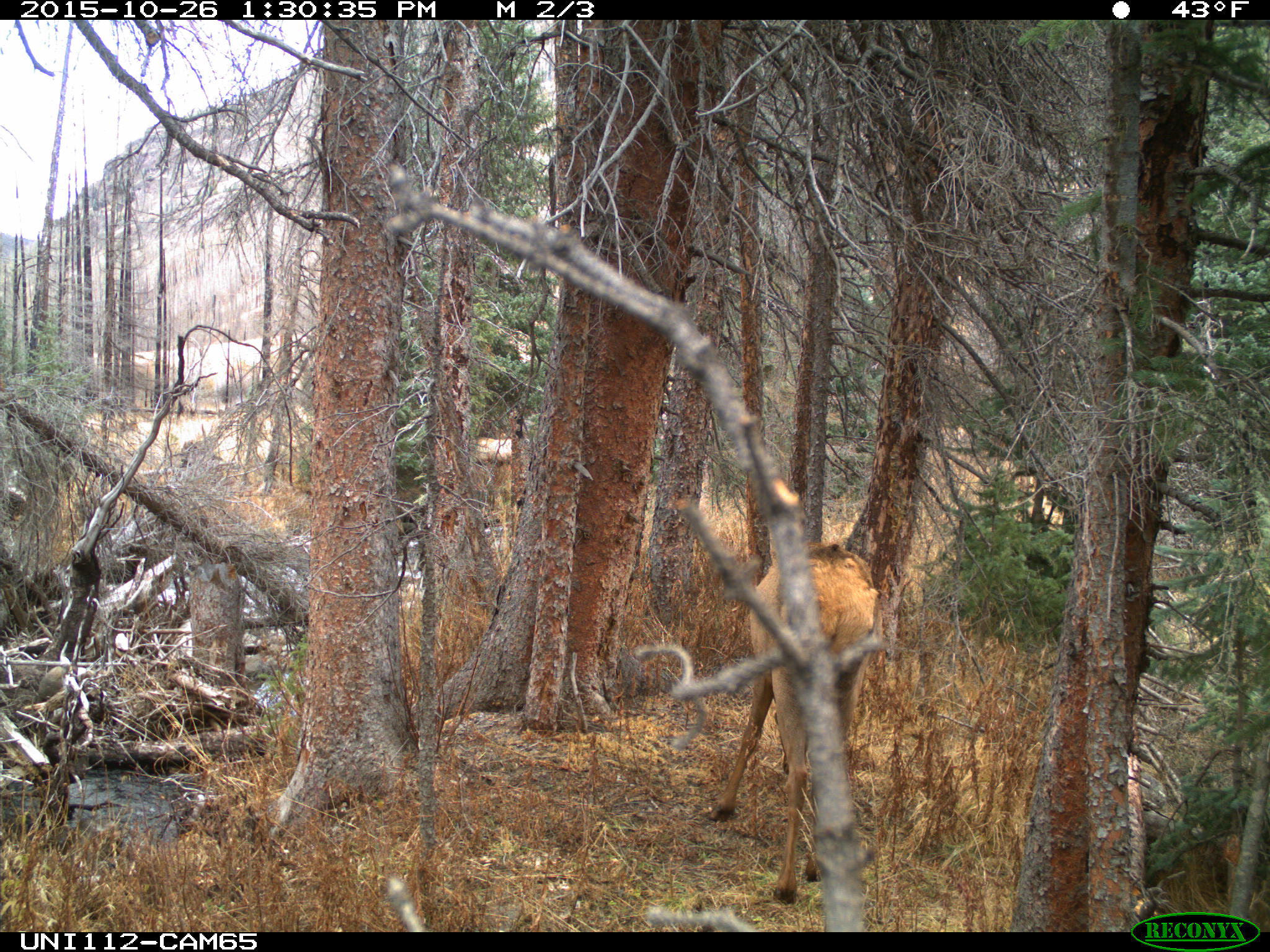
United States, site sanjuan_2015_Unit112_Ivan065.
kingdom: Animalia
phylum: Chordata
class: Mammalia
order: Artiodactyla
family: Cervidae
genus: Cervus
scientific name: Cervus elaphus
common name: red deer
Cervus elaphus (red deer).